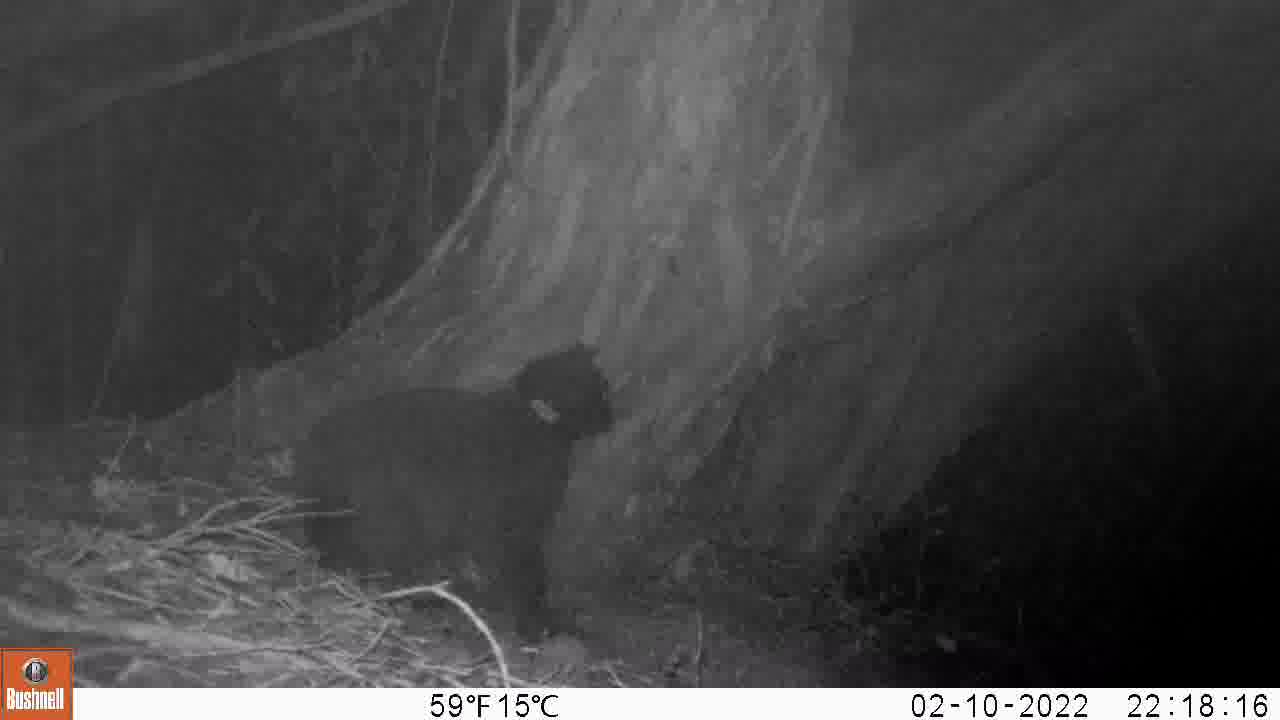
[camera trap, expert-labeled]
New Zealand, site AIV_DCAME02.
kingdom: Animalia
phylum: Chordata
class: Mammalia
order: Carnivora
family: Felidae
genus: Felis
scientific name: Felis catus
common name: domestic cat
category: cat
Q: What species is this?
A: Cat (domestic cat) (Felis catus).